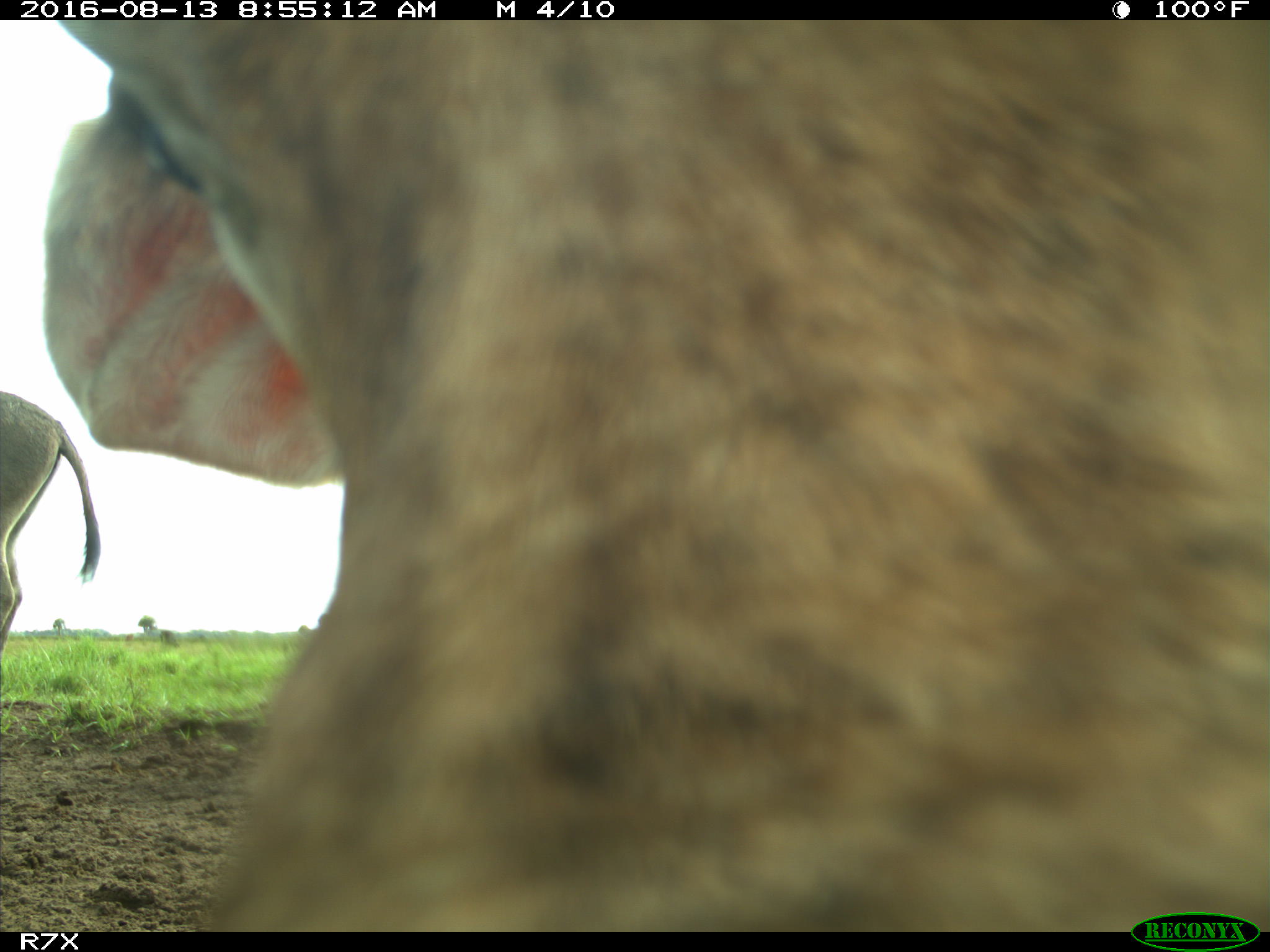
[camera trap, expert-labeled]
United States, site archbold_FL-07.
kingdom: Animalia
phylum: Chordata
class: Mammalia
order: Artiodactyla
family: Bovidae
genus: Bos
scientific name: Bos taurus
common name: domestic cow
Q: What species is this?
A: Bos taurus (domestic cow).